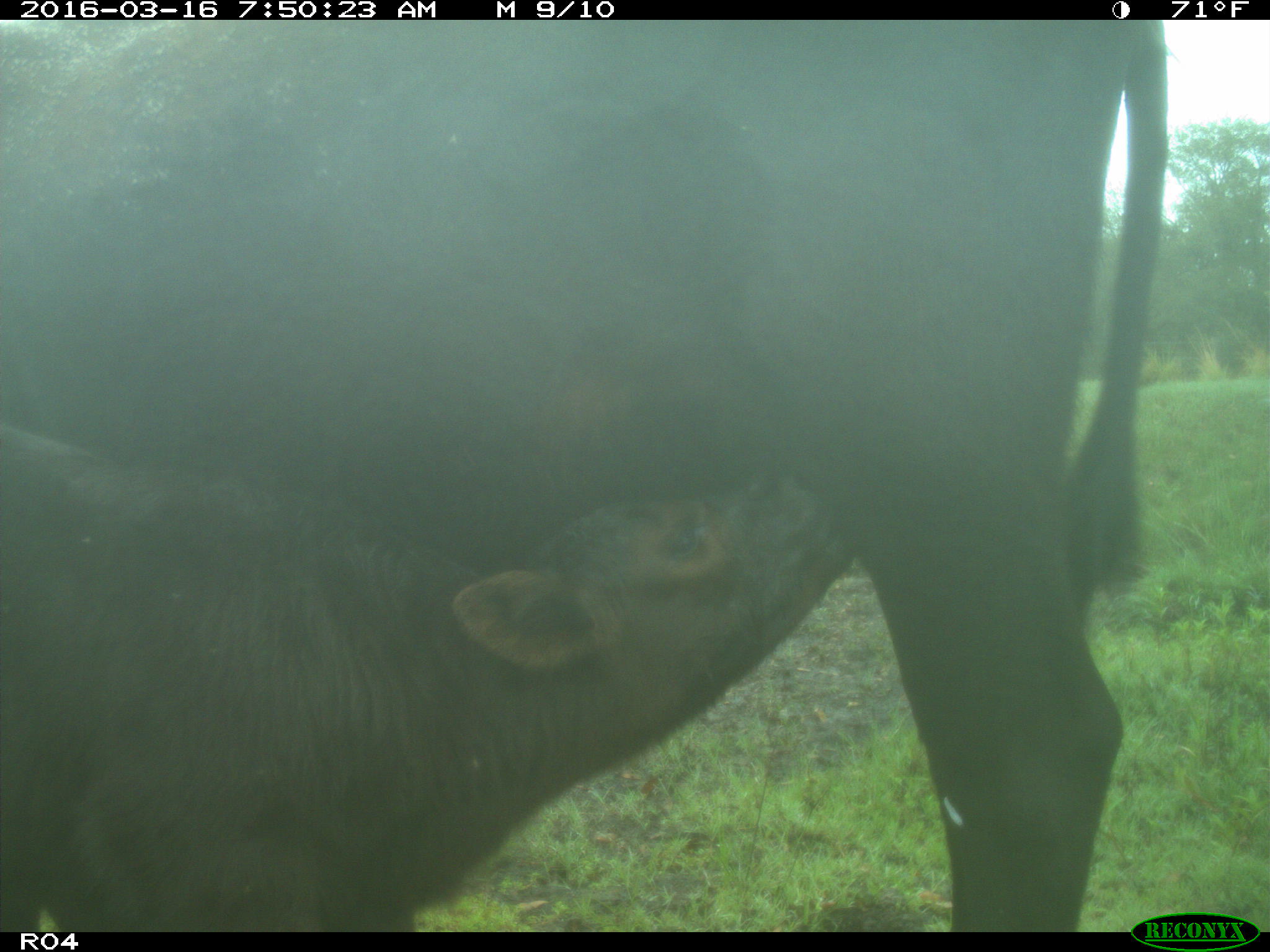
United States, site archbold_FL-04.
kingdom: Animalia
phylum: Chordata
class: Mammalia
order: Artiodactyla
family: Bovidae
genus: Bos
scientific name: Bos taurus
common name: domestic cow